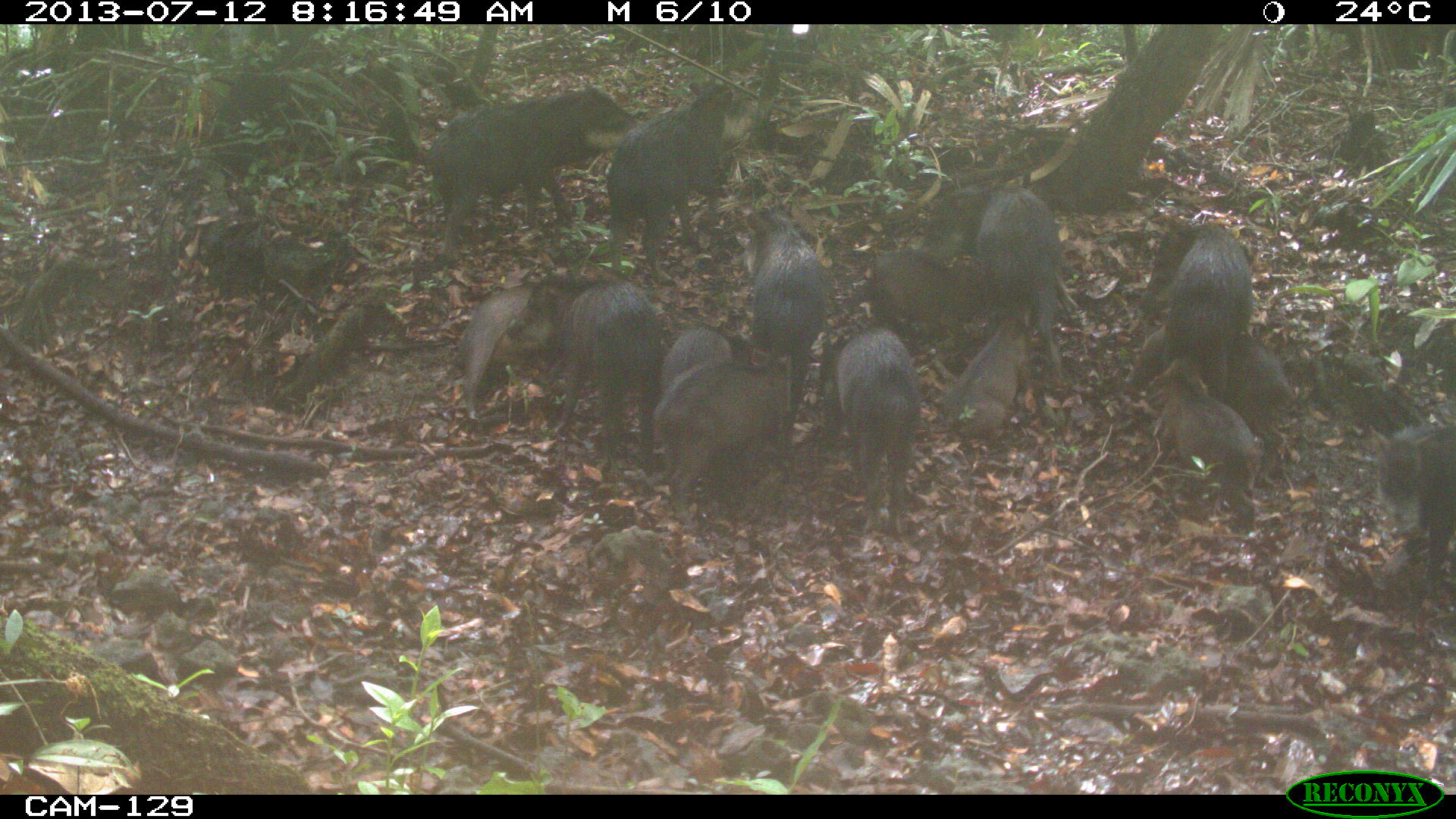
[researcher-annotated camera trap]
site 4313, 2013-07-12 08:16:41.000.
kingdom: Animalia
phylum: Chordata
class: Mammalia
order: Artiodactyla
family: Tayassuidae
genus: Tayassu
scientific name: Tayassu pecari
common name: white-lipped peccary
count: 20